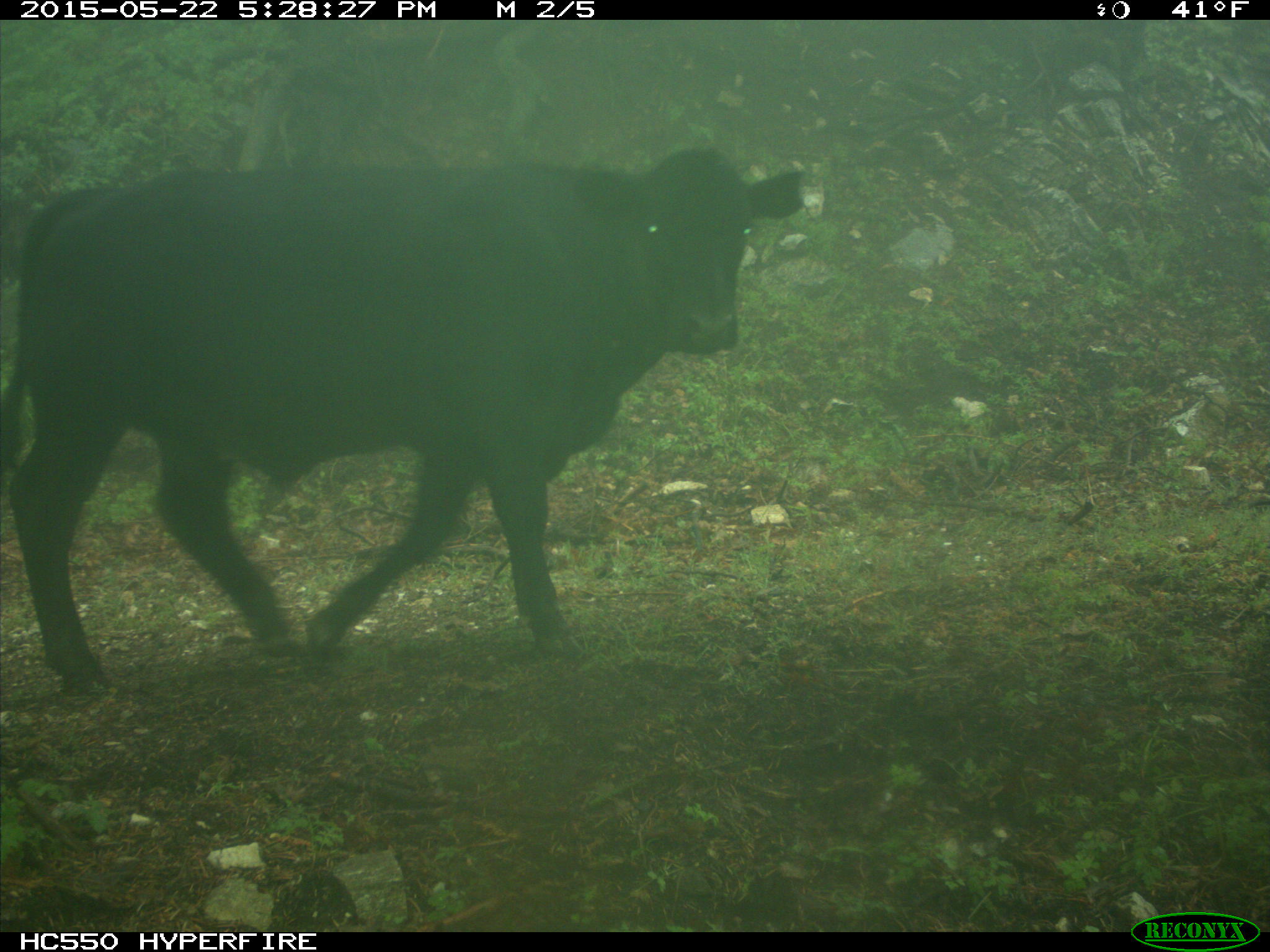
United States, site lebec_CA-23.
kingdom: Animalia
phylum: Chordata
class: Mammalia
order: Artiodactyla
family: Bovidae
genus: Bos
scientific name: Bos taurus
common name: domestic cow